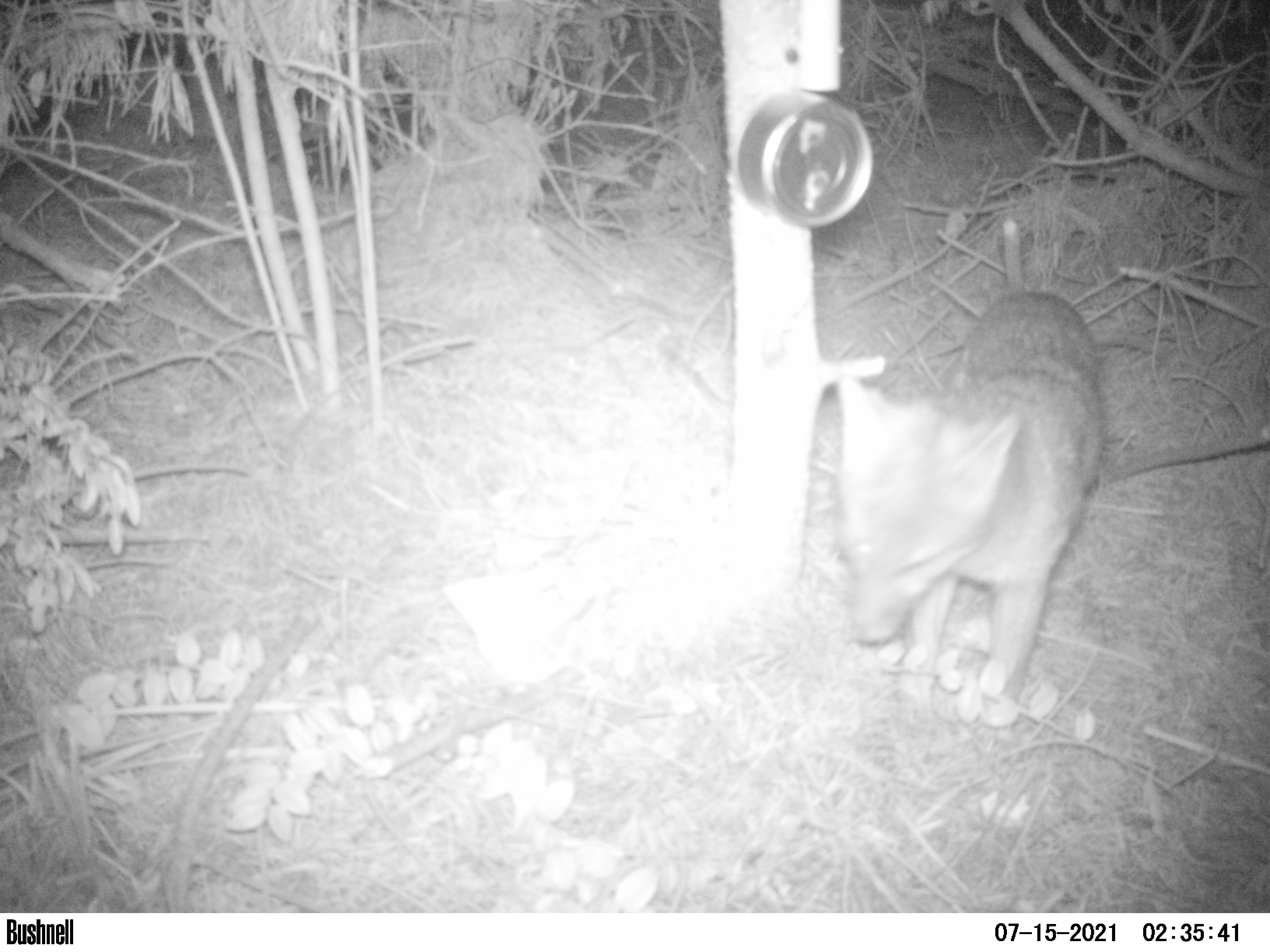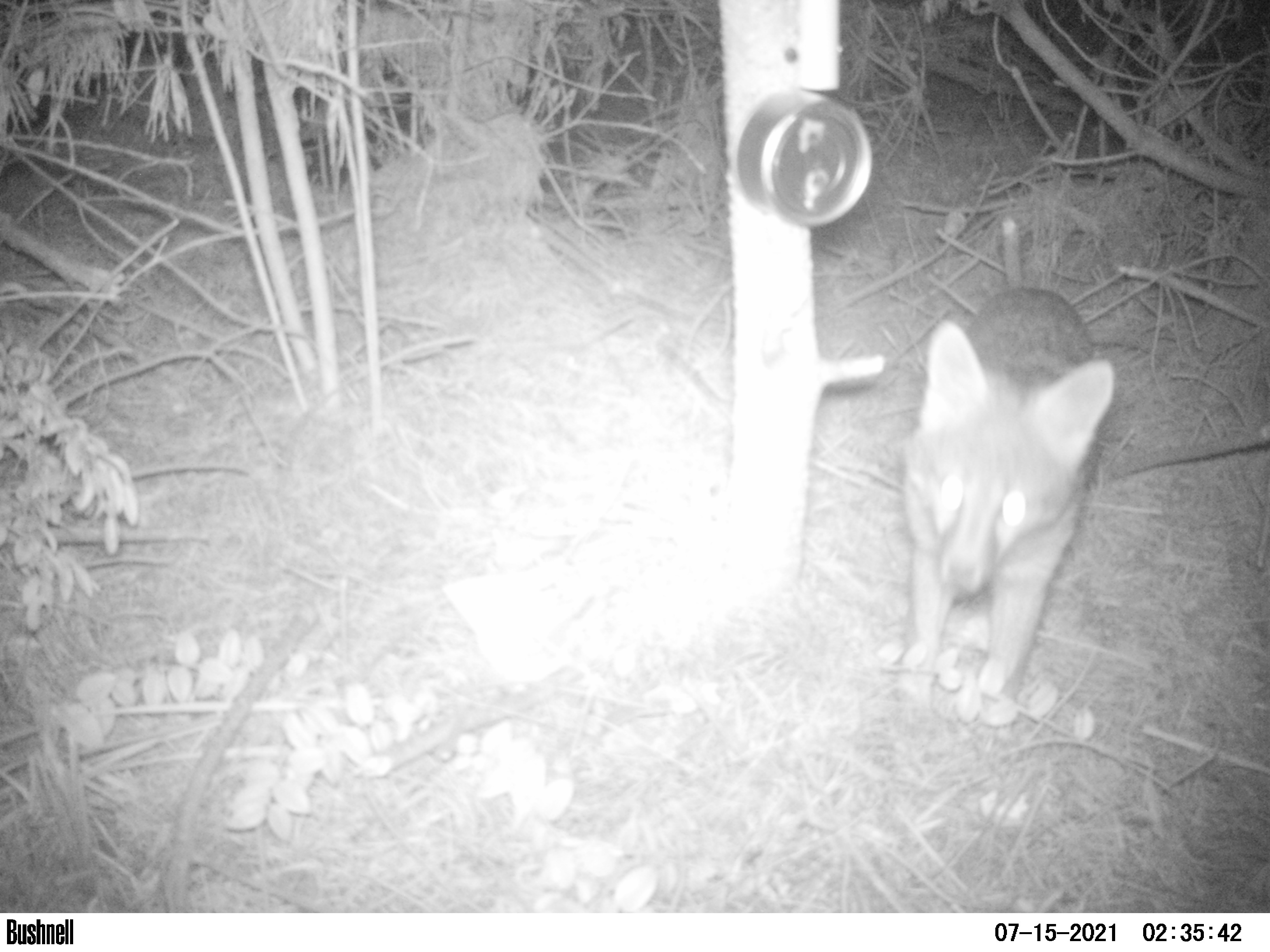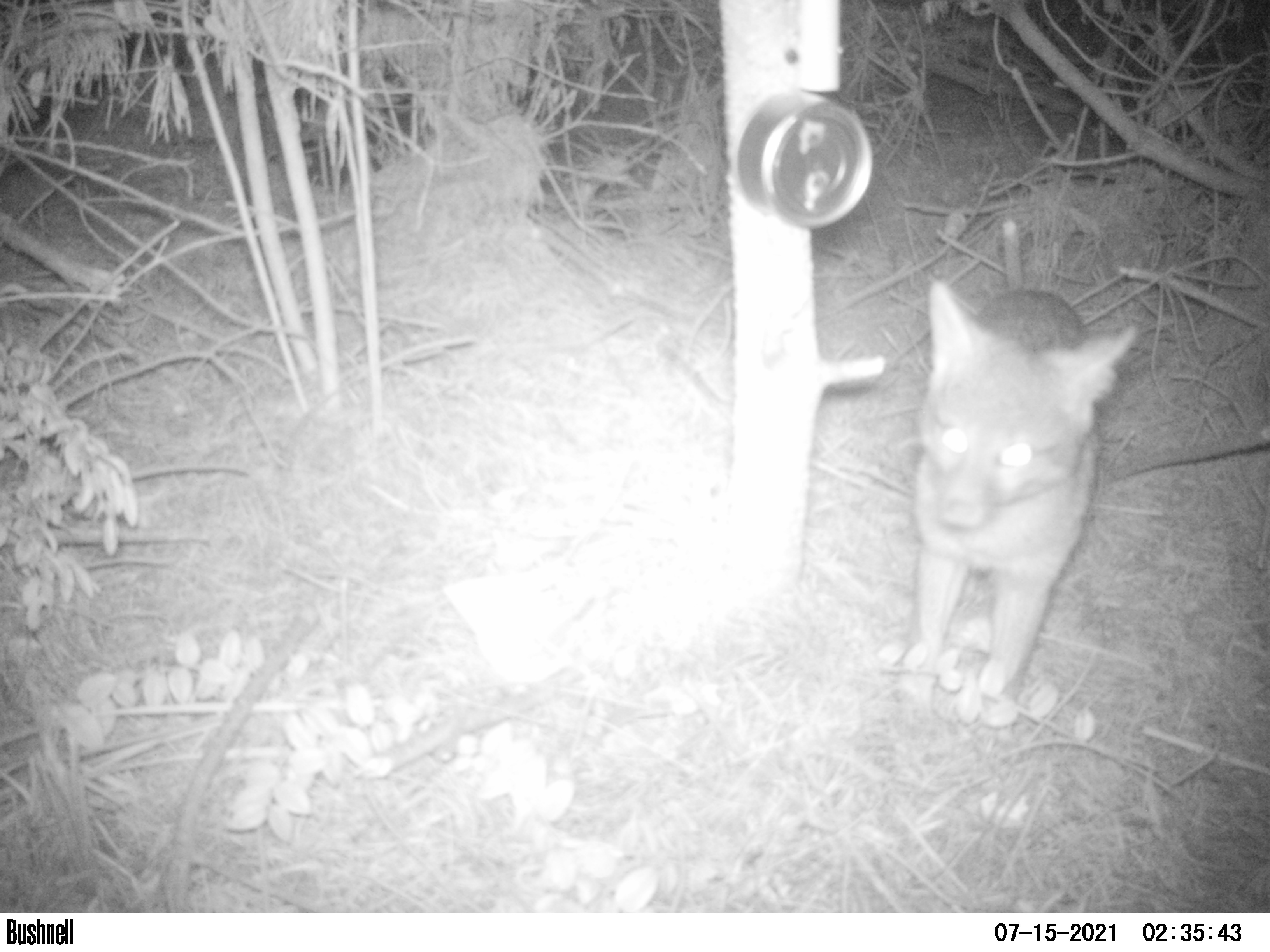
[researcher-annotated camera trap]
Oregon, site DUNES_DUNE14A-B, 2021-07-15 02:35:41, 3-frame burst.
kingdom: Animalia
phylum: Chordata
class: Mammalia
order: Carnivora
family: Canidae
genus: Urocyon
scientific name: Urocyon cinereoargenteus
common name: gray fox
Gray fox (Urocyon cinereoargenteus).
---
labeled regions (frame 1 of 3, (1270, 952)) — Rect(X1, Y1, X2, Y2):
gray fox: Rect(817, 276, 1117, 719)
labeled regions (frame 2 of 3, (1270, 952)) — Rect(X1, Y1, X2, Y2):
gray fox: Rect(884, 275, 1123, 723)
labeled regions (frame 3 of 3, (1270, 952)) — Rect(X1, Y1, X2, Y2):
gray fox: Rect(873, 250, 1139, 709)